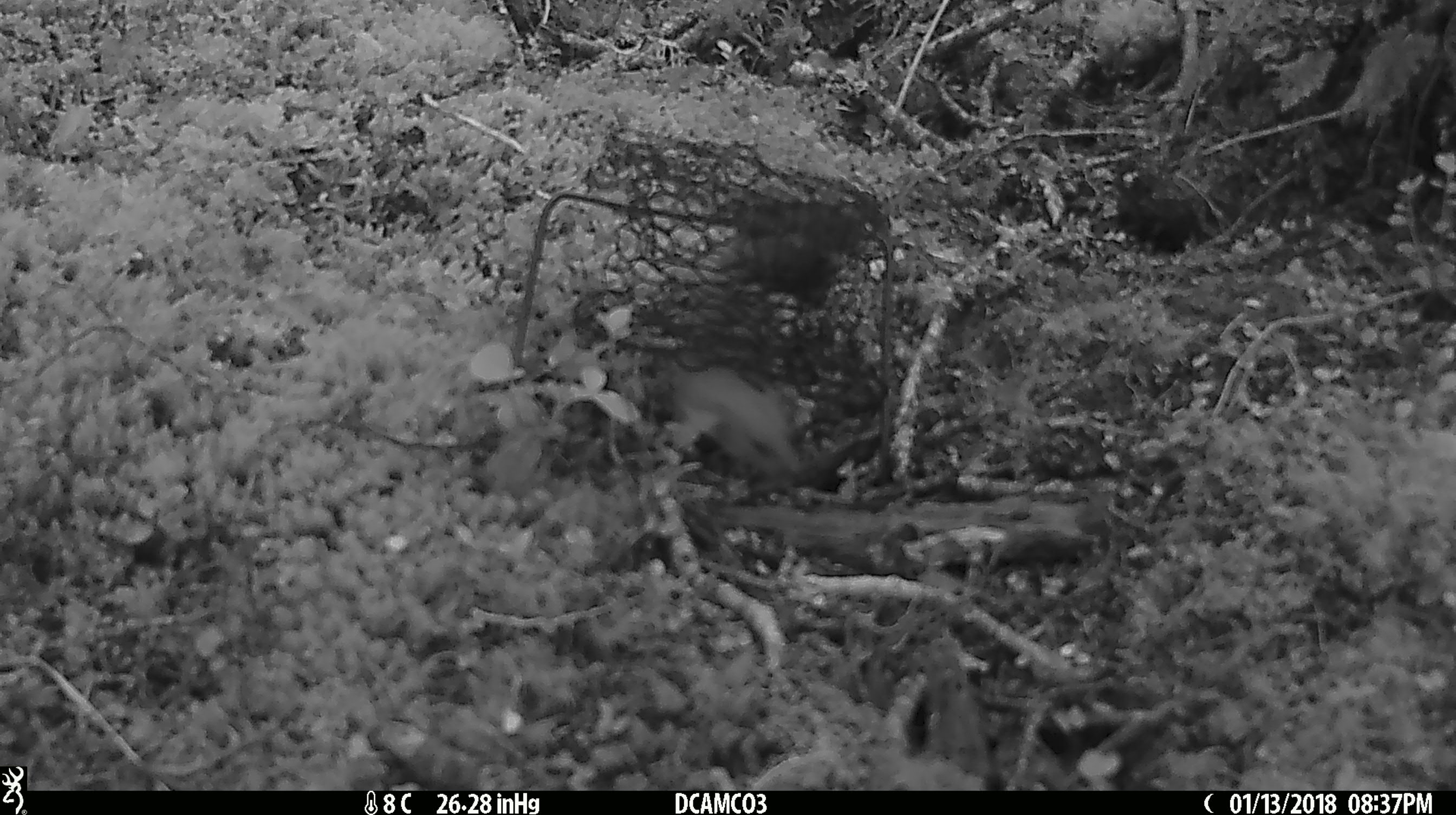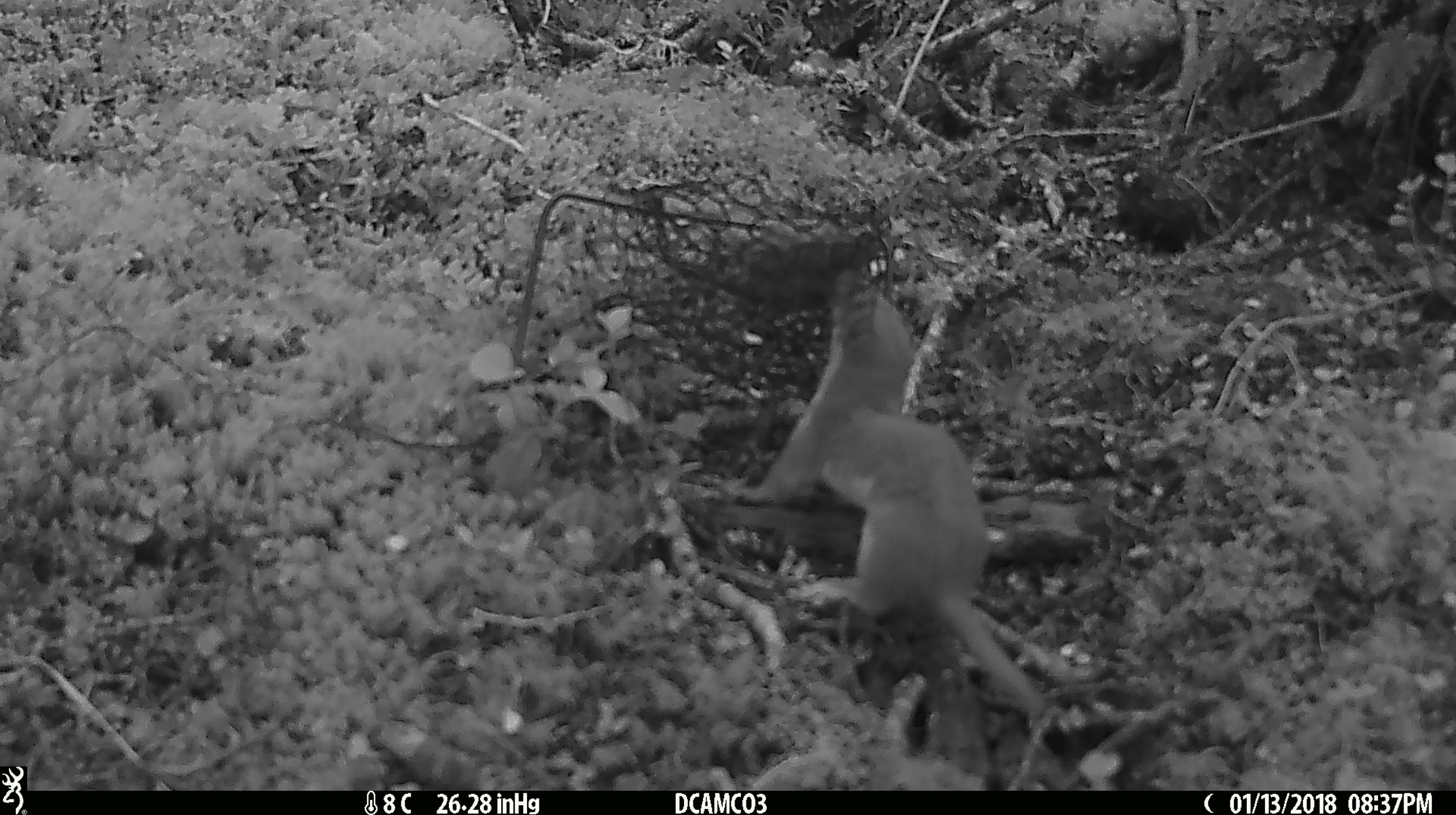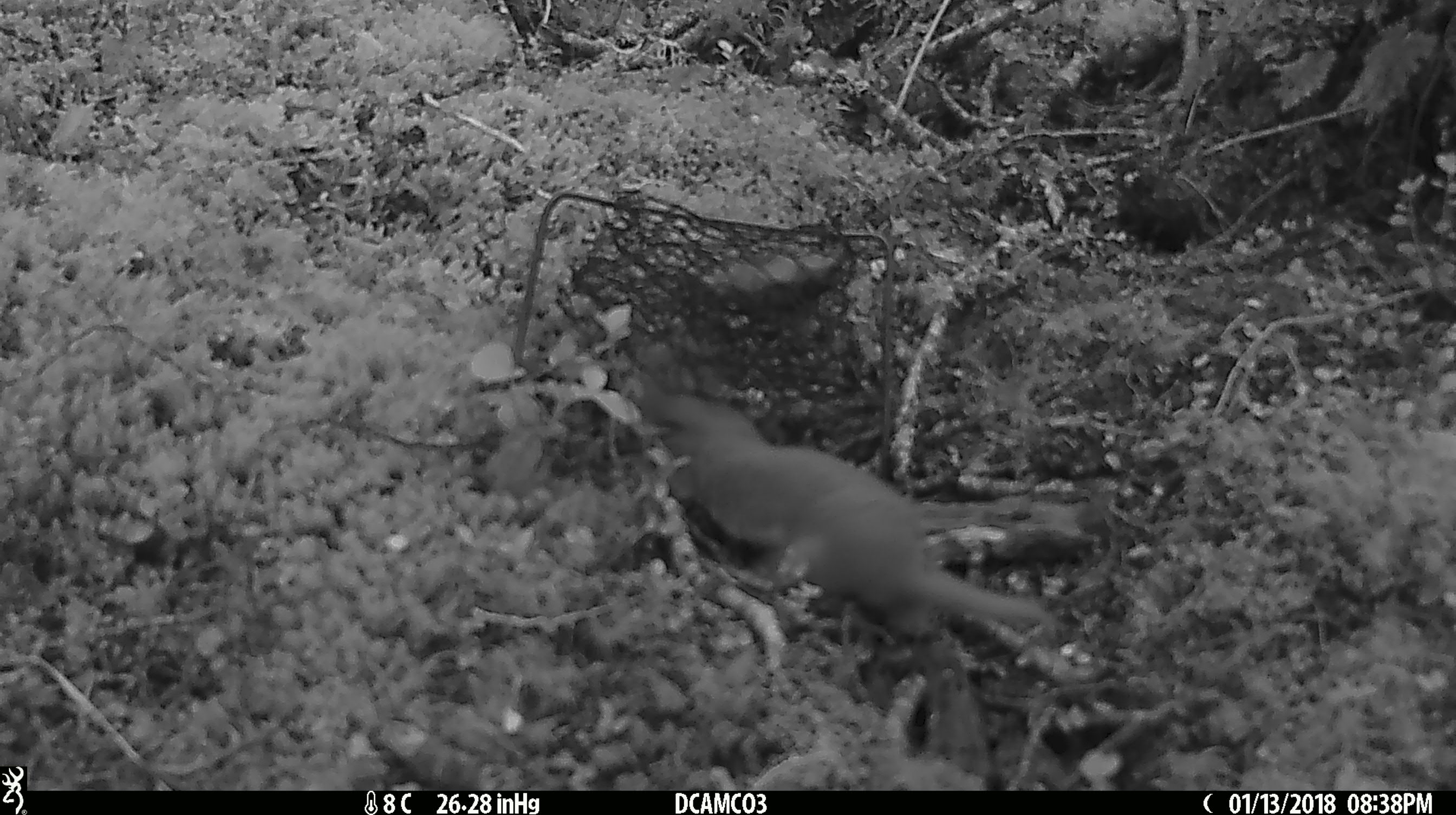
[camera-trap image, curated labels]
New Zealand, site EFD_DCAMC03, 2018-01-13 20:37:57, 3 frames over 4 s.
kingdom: Animalia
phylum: Chordata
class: Mammalia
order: Carnivora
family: Mustelidae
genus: Mustela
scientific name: Mustela nivalis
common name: least weasel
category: weasel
Weasel (least weasel) (Mustela nivalis).